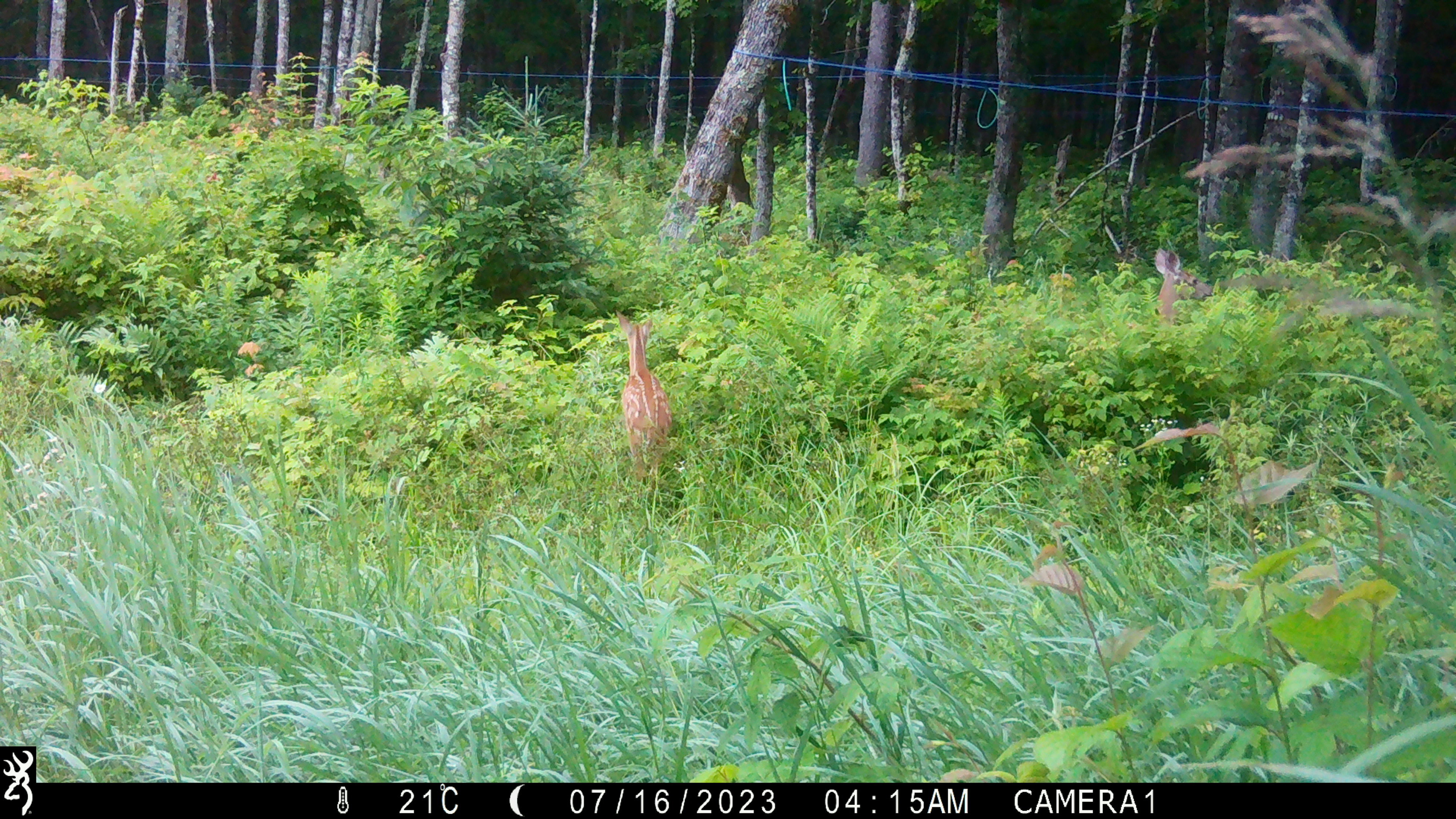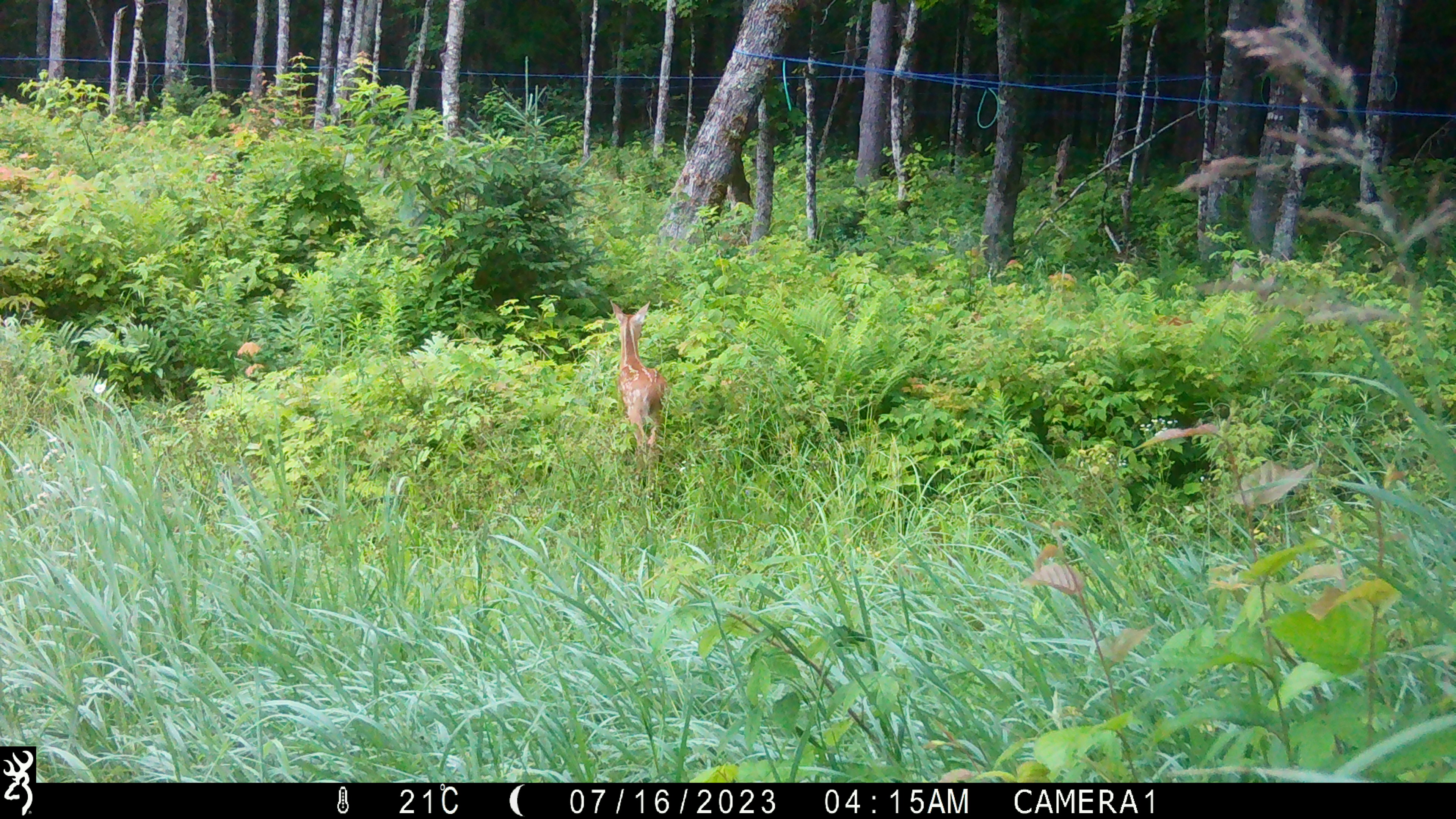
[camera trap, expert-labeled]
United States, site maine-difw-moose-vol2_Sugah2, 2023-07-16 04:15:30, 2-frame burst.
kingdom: Animalia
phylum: Chordata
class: Mammalia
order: Artiodactyla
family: Cervidae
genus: Odocoileus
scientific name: Odocoileus virginianus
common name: white-tailed deer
White-tailed deer (Odocoileus virginianus).